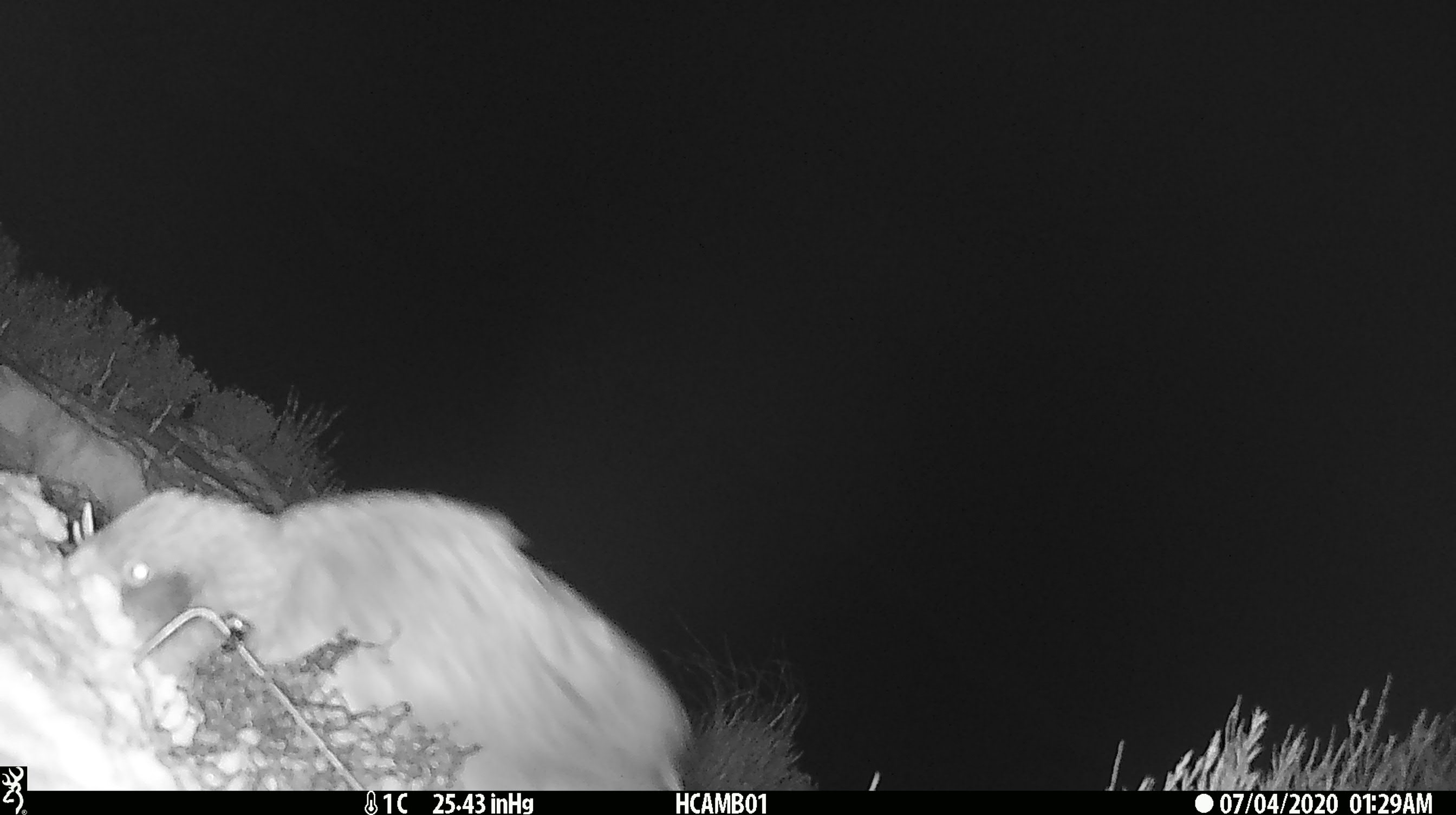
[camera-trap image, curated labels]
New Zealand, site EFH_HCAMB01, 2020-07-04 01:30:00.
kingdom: Animalia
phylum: Chordata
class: Aves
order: Psittaciformes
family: Strigopidae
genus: Nestor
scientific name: Nestor notabilis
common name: kea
Kea (Nestor notabilis).